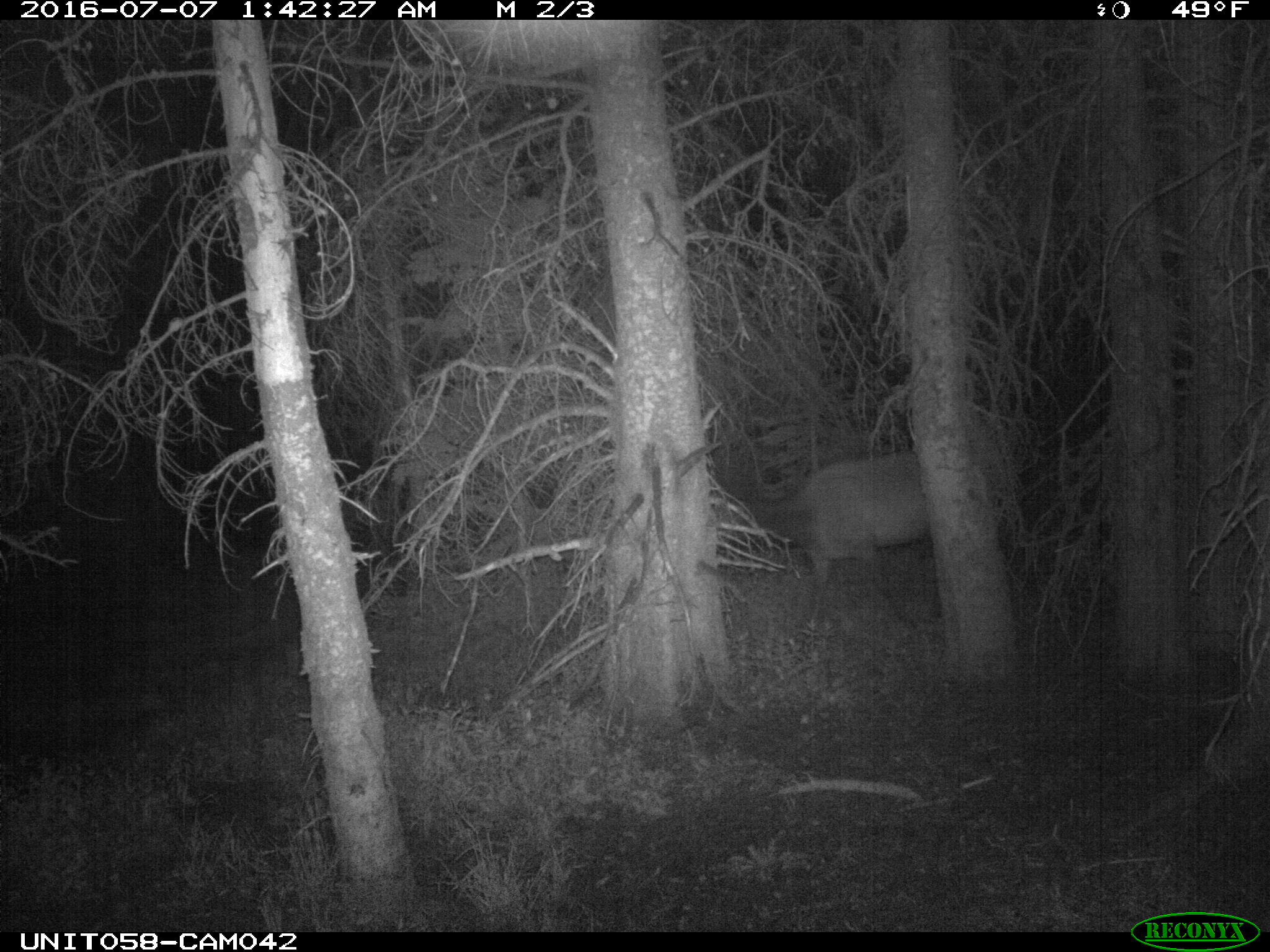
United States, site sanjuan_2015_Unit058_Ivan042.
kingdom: Animalia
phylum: Chordata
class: Mammalia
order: Artiodactyla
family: Cervidae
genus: Cervus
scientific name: Cervus elaphus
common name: red deer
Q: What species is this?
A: Cervus elaphus (red deer).